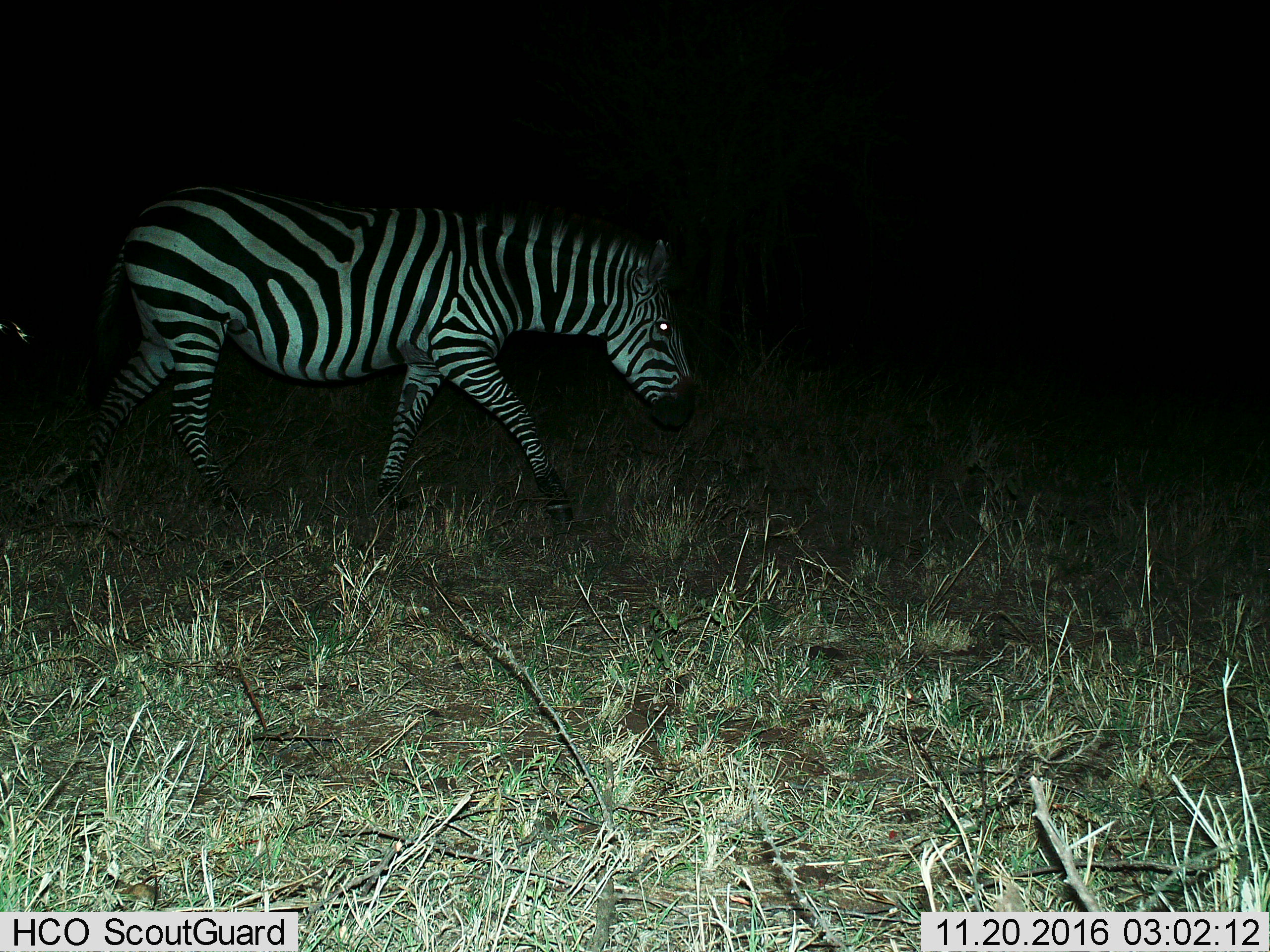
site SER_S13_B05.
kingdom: Animalia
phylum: Chordata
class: Mammalia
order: Perissodactyla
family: Equidae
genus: Equus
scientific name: Equus quagga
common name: plains zebra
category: zebraplains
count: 1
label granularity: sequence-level